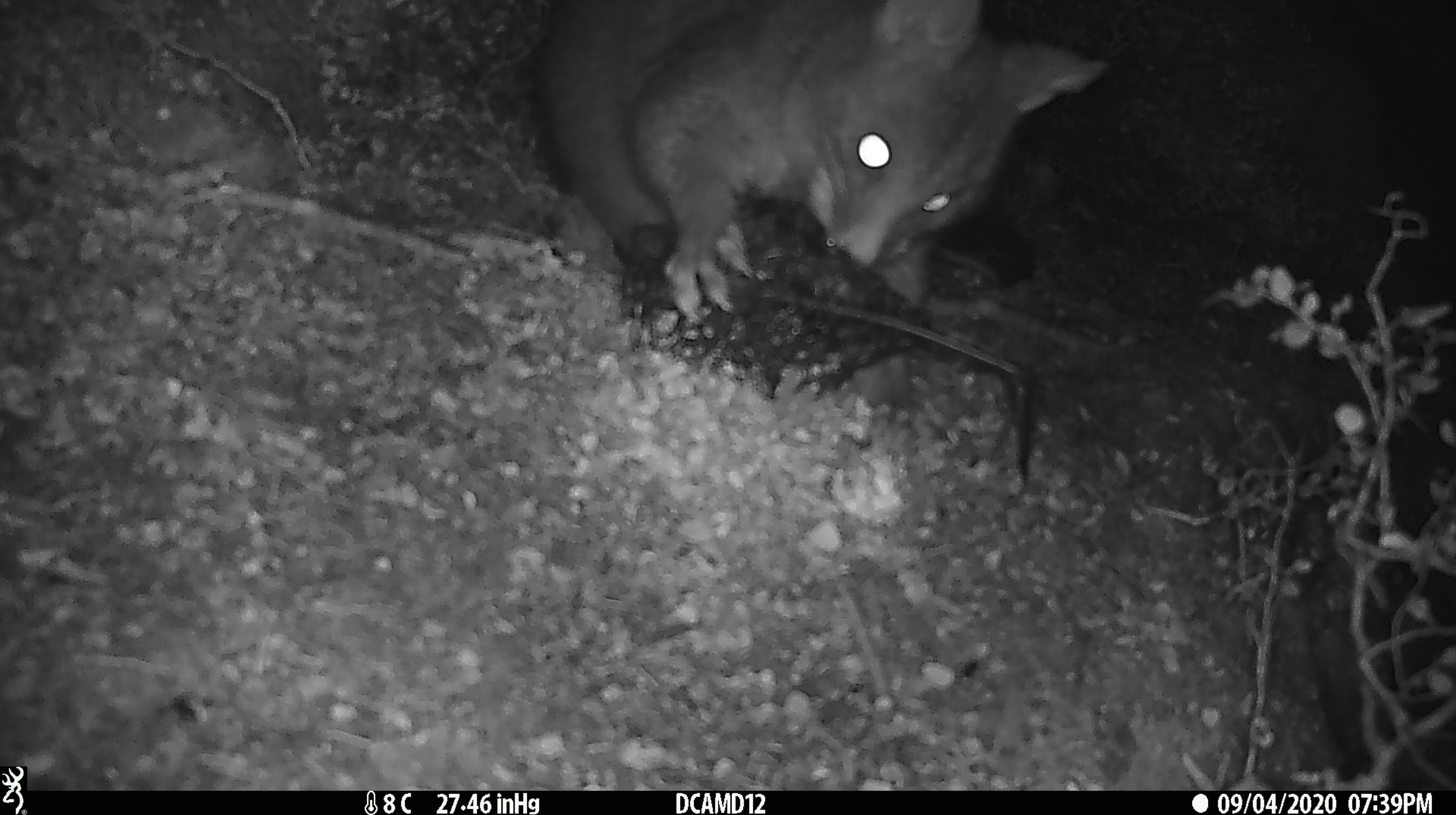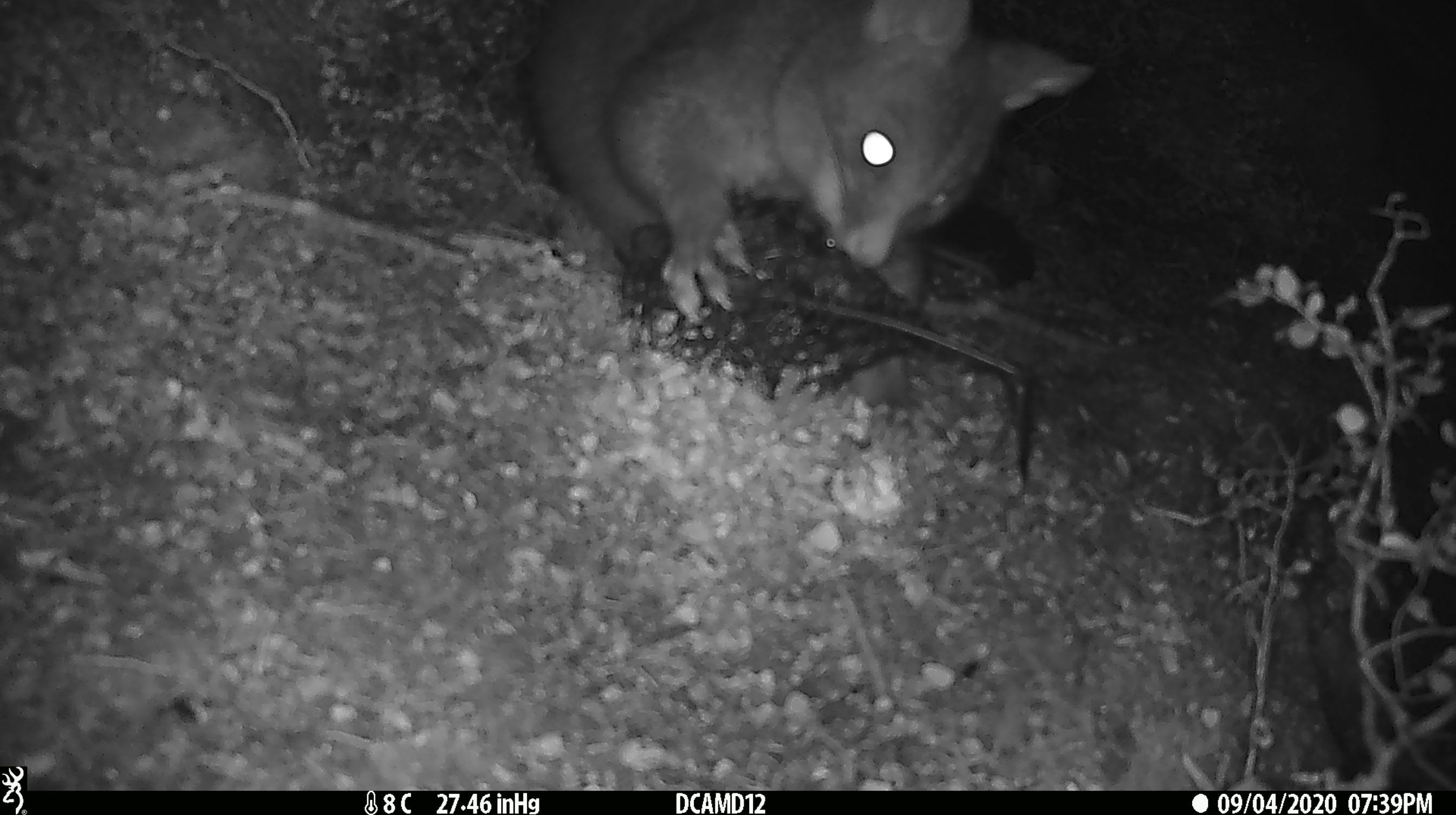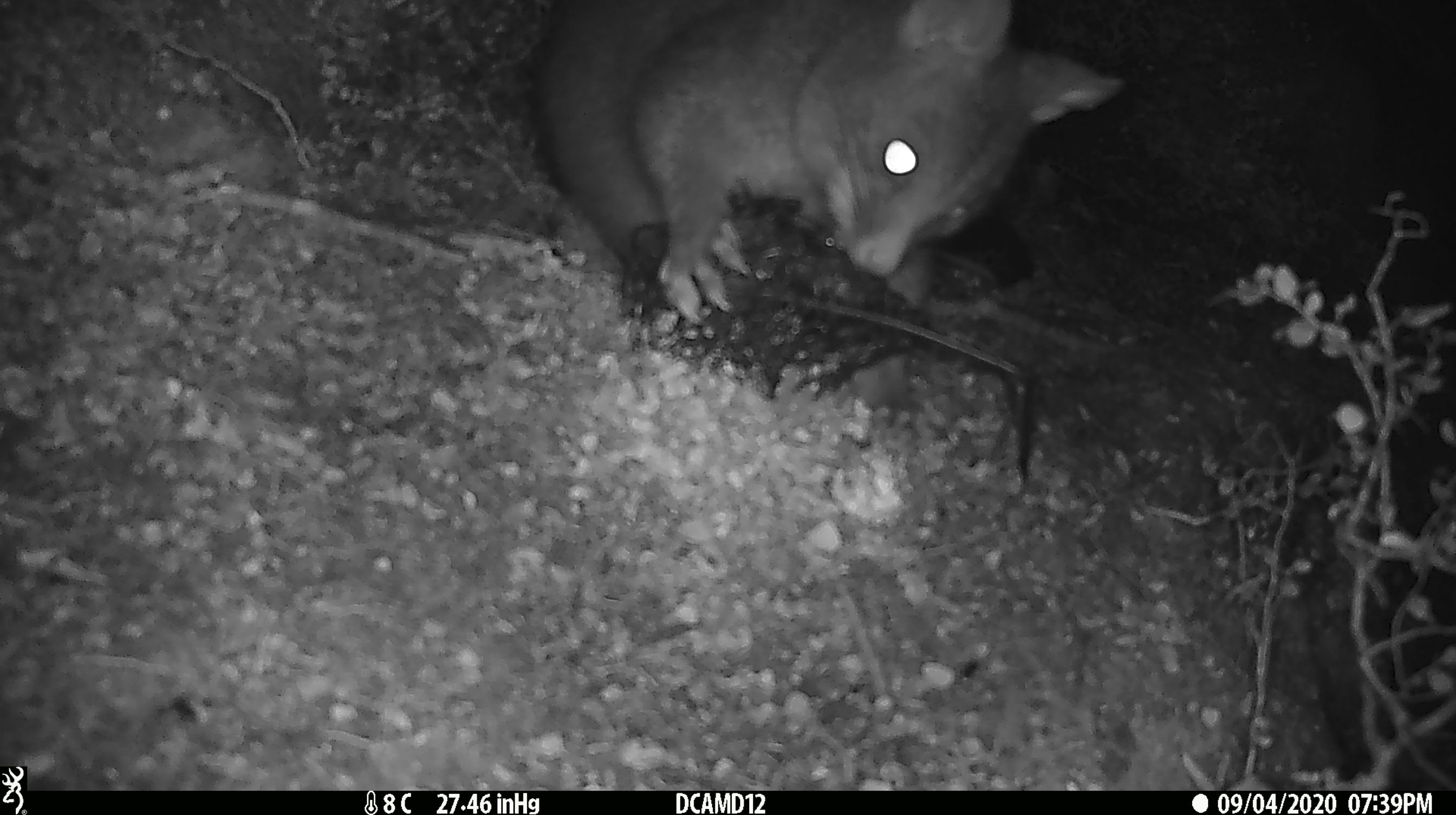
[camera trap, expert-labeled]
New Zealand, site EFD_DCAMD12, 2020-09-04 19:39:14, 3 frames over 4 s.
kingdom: Animalia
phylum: Chordata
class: Mammalia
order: Diprotodontia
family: Phalangeridae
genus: Trichosurus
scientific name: Trichosurus vulpecula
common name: common brushtail possum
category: possum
Possum (common brushtail possum) (Trichosurus vulpecula).